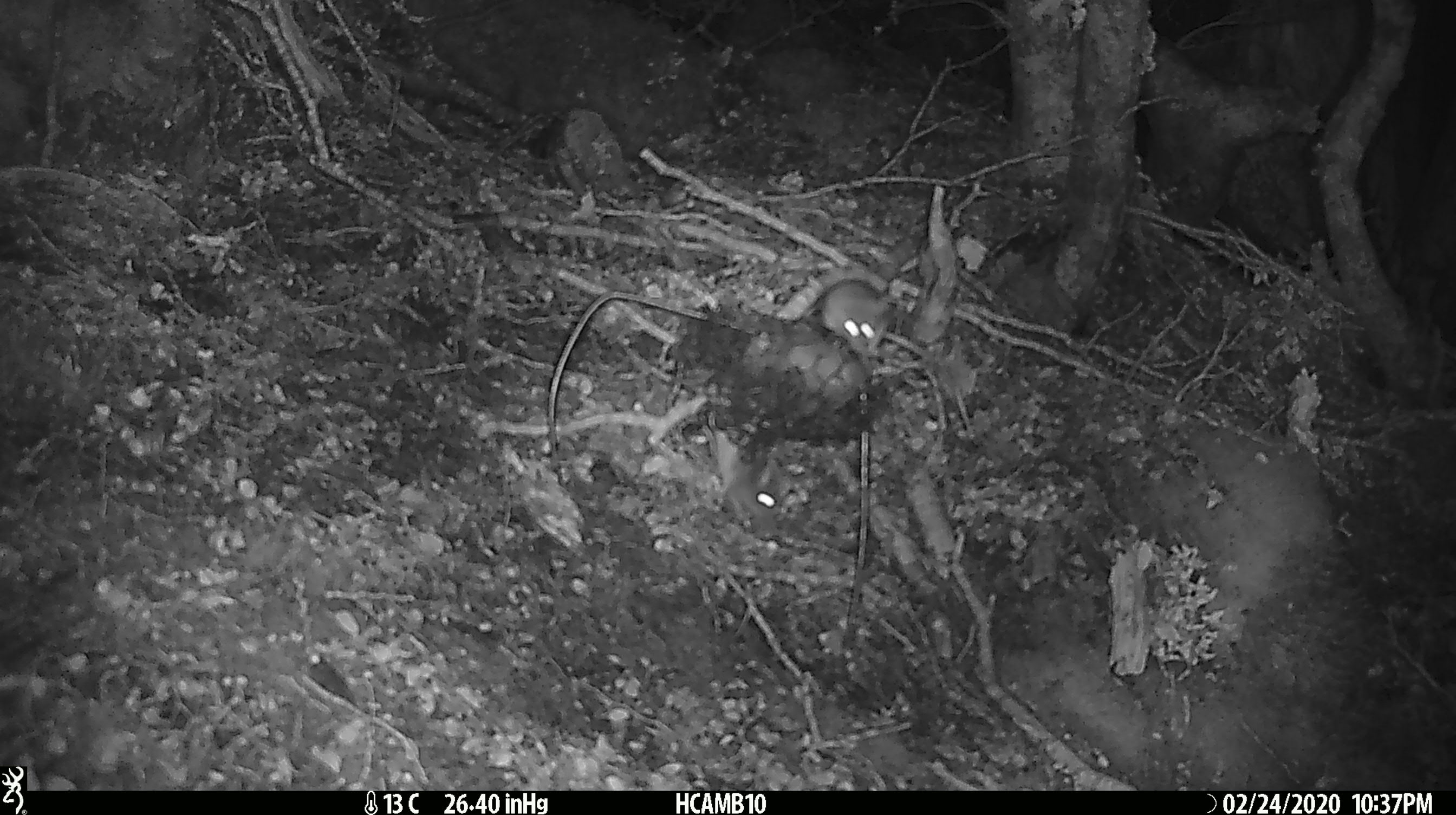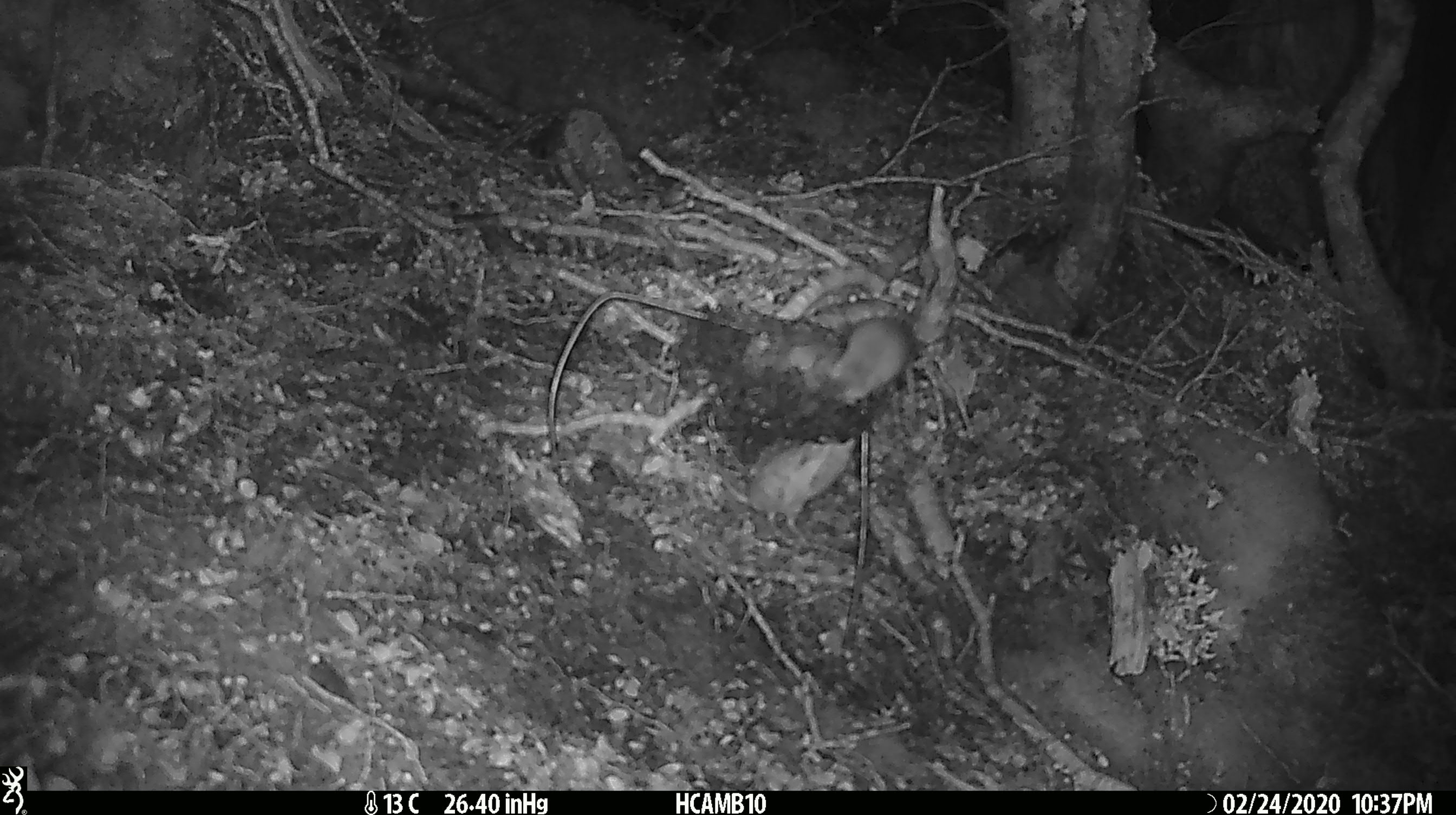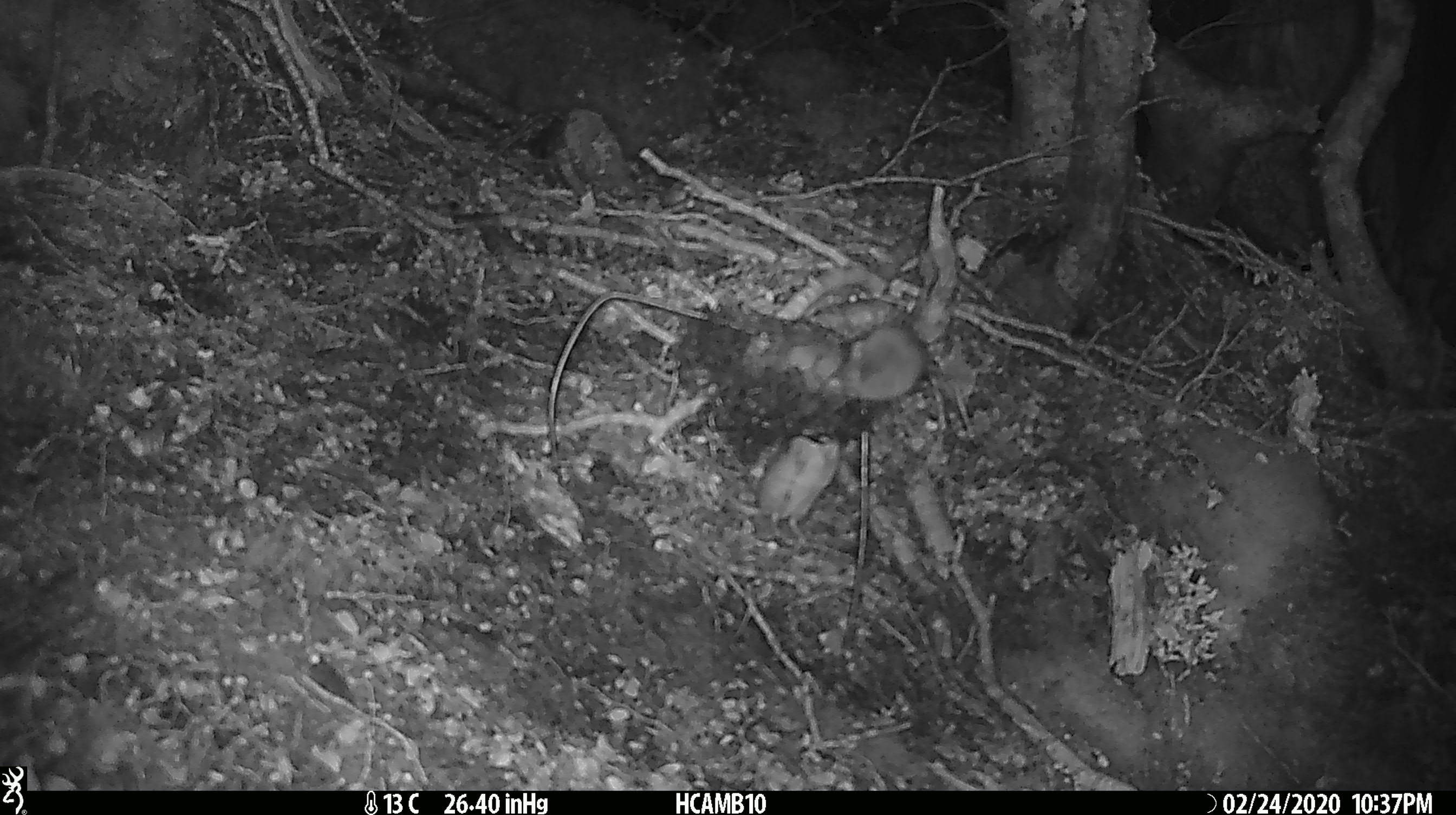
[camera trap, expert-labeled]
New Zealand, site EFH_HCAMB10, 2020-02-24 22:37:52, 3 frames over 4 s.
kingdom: Animalia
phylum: Chordata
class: Mammalia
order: Rodentia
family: Muridae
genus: Mus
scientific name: Mus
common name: mouse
Mouse (Mus).